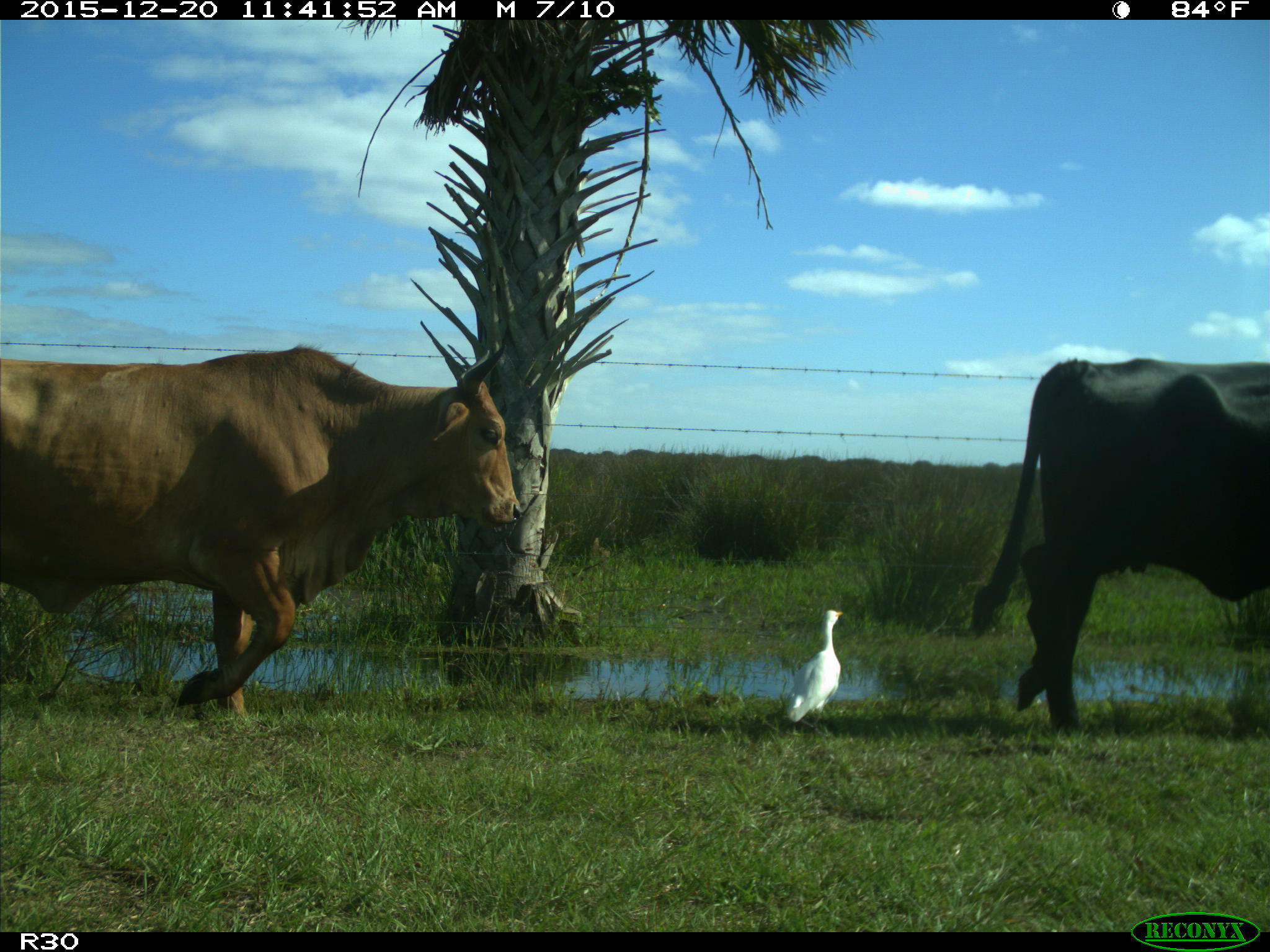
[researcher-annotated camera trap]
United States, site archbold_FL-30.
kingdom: Animalia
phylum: Chordata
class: Mammalia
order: Artiodactyla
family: Bovidae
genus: Bos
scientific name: Bos taurus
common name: domestic cow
Bos taurus (domestic cow).